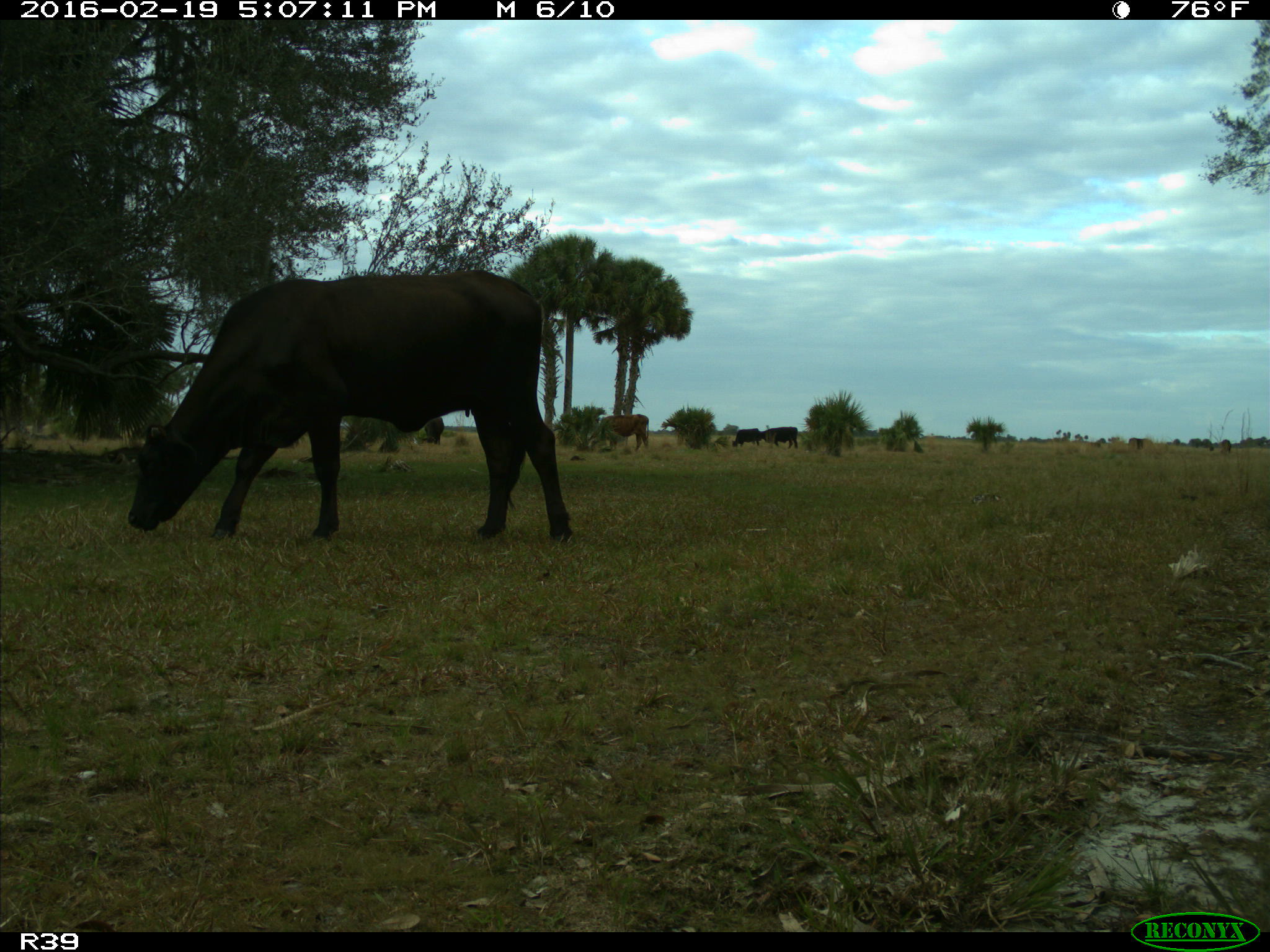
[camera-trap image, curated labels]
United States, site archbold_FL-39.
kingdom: Animalia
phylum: Chordata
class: Mammalia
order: Artiodactyla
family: Bovidae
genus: Bos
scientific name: Bos taurus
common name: domestic cow